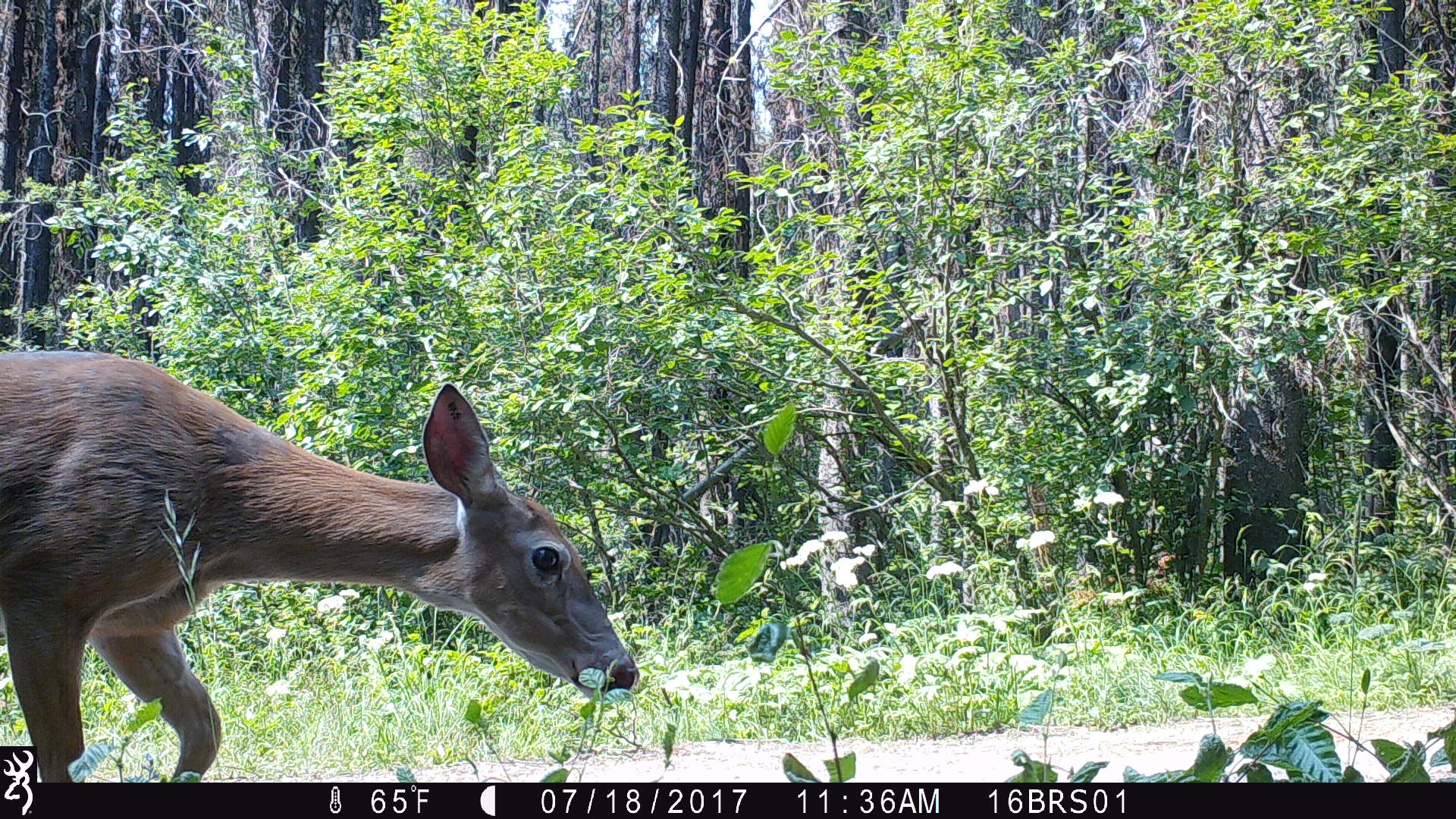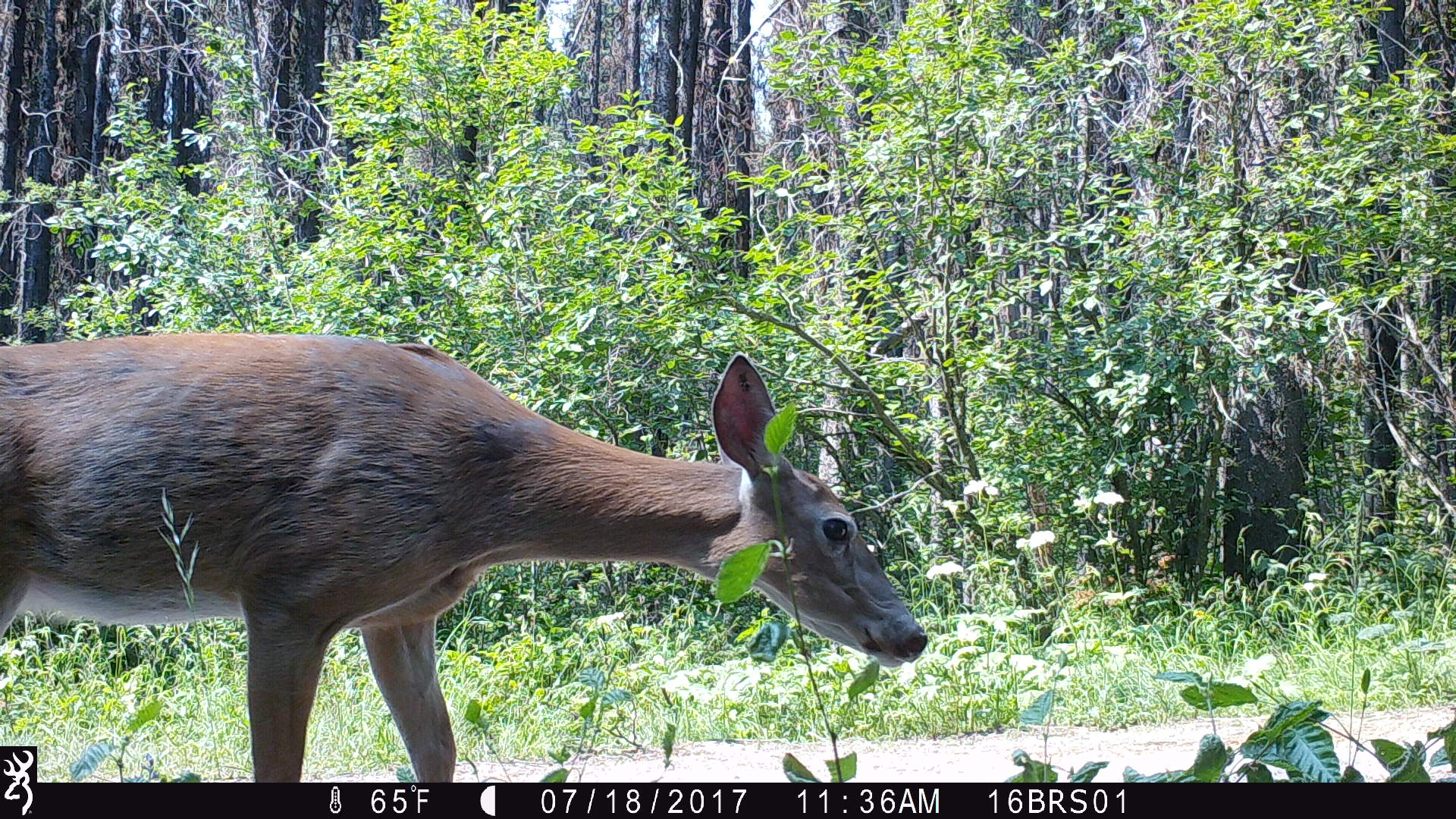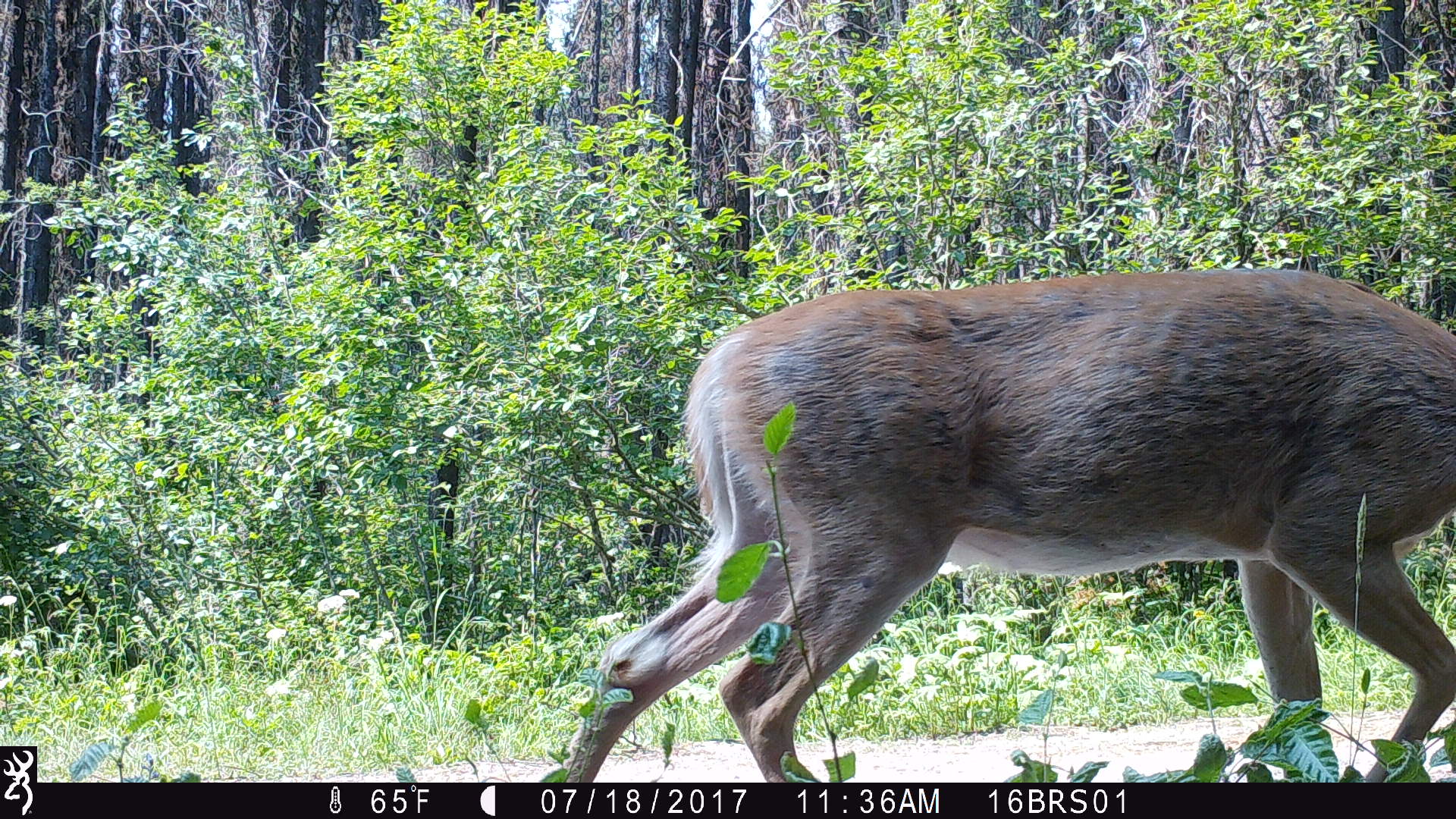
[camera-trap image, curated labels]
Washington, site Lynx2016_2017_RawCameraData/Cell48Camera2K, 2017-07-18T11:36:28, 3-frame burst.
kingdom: Animalia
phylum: Chordata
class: Mammalia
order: Artiodactyla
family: Cervidae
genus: Odocoileus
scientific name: Odocoileus virginianus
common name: white-tailed deer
Odocoileus virginianus (white-tailed deer). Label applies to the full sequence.